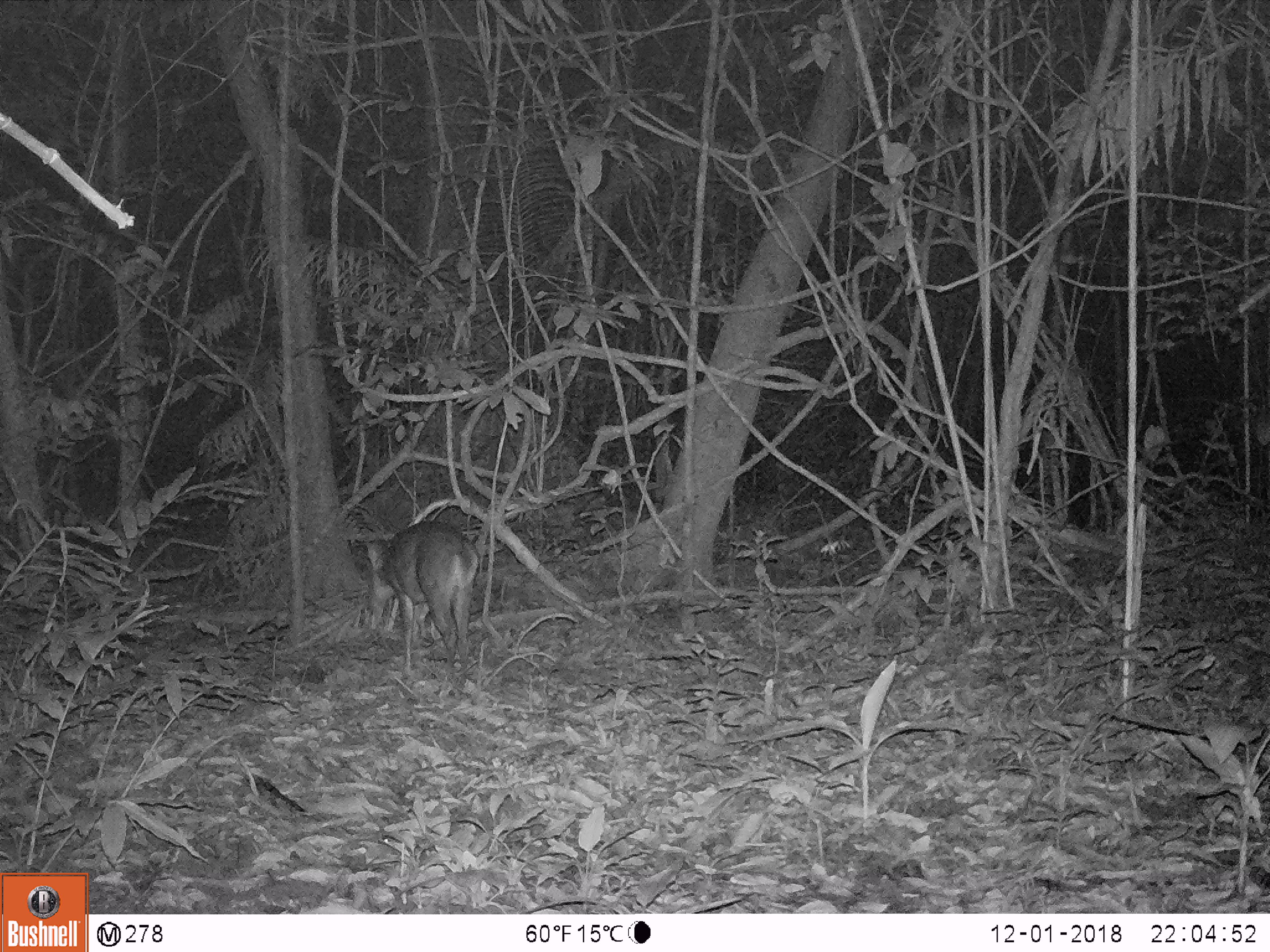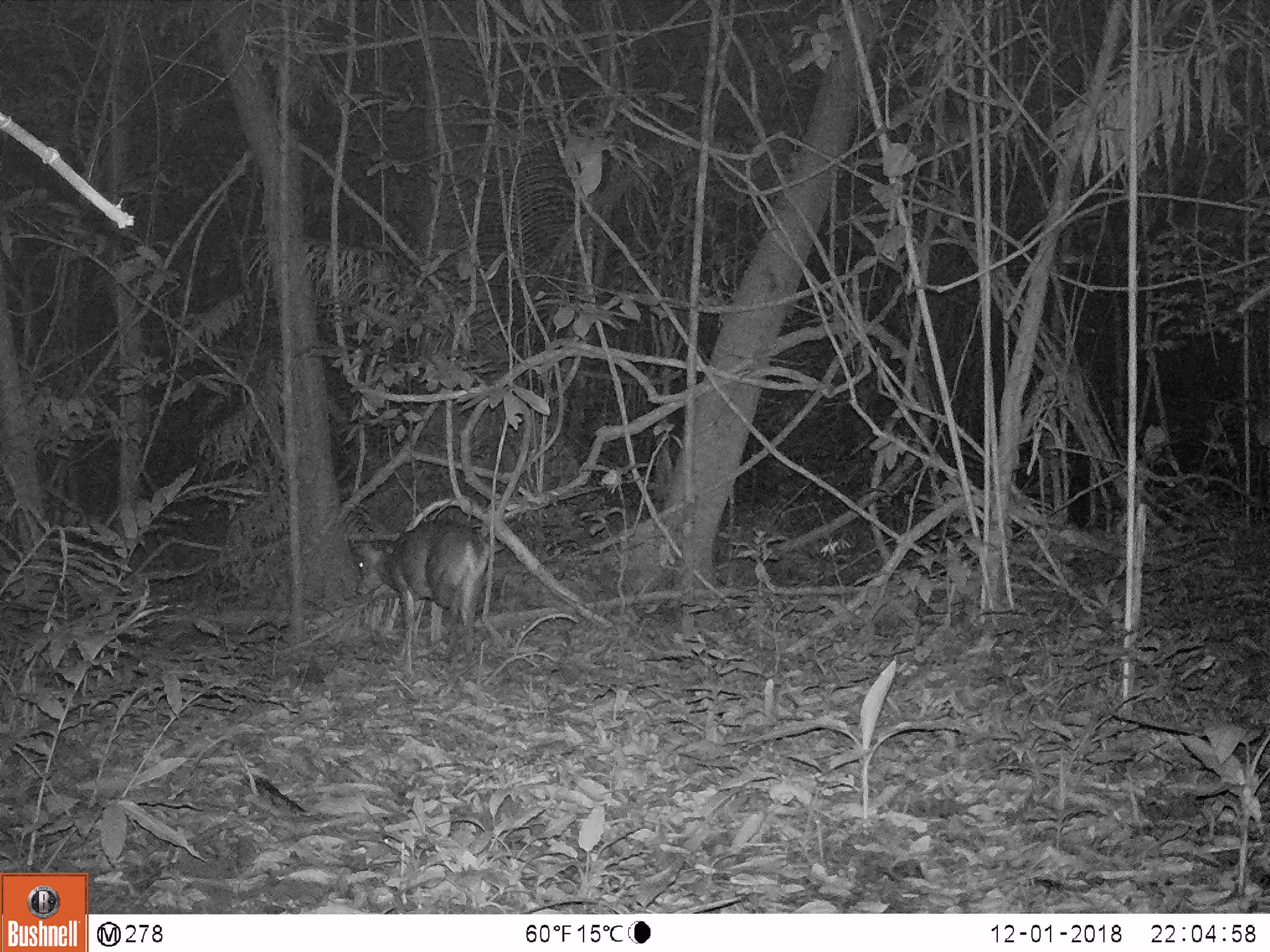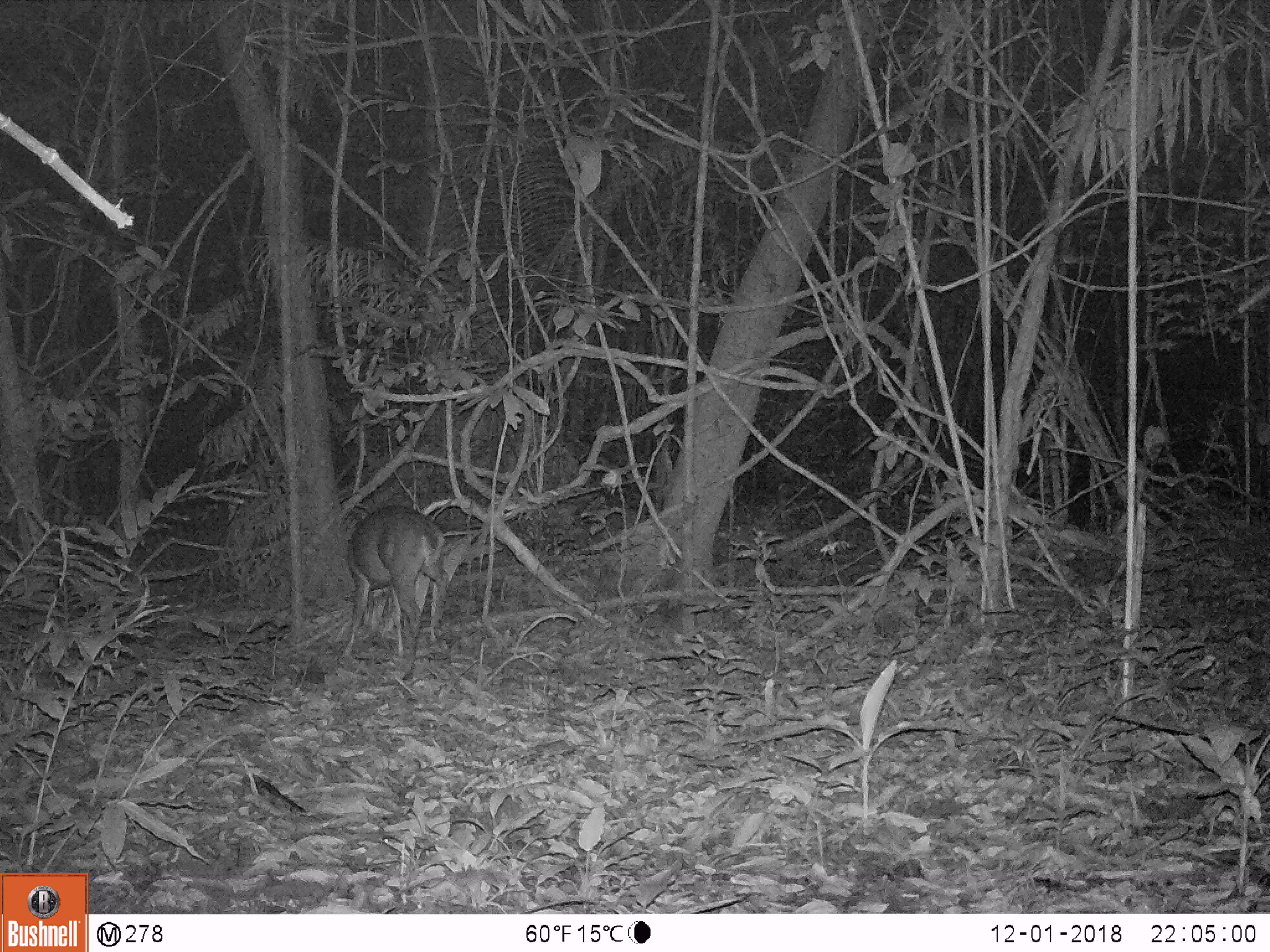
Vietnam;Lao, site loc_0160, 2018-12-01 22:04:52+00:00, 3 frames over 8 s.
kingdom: Animalia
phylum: Chordata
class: Mammalia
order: Artiodactyla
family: Cervidae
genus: Muntiacus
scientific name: Muntiacus vuquangensis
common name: large-antlered muntjac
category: large antlered muntjac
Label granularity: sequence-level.